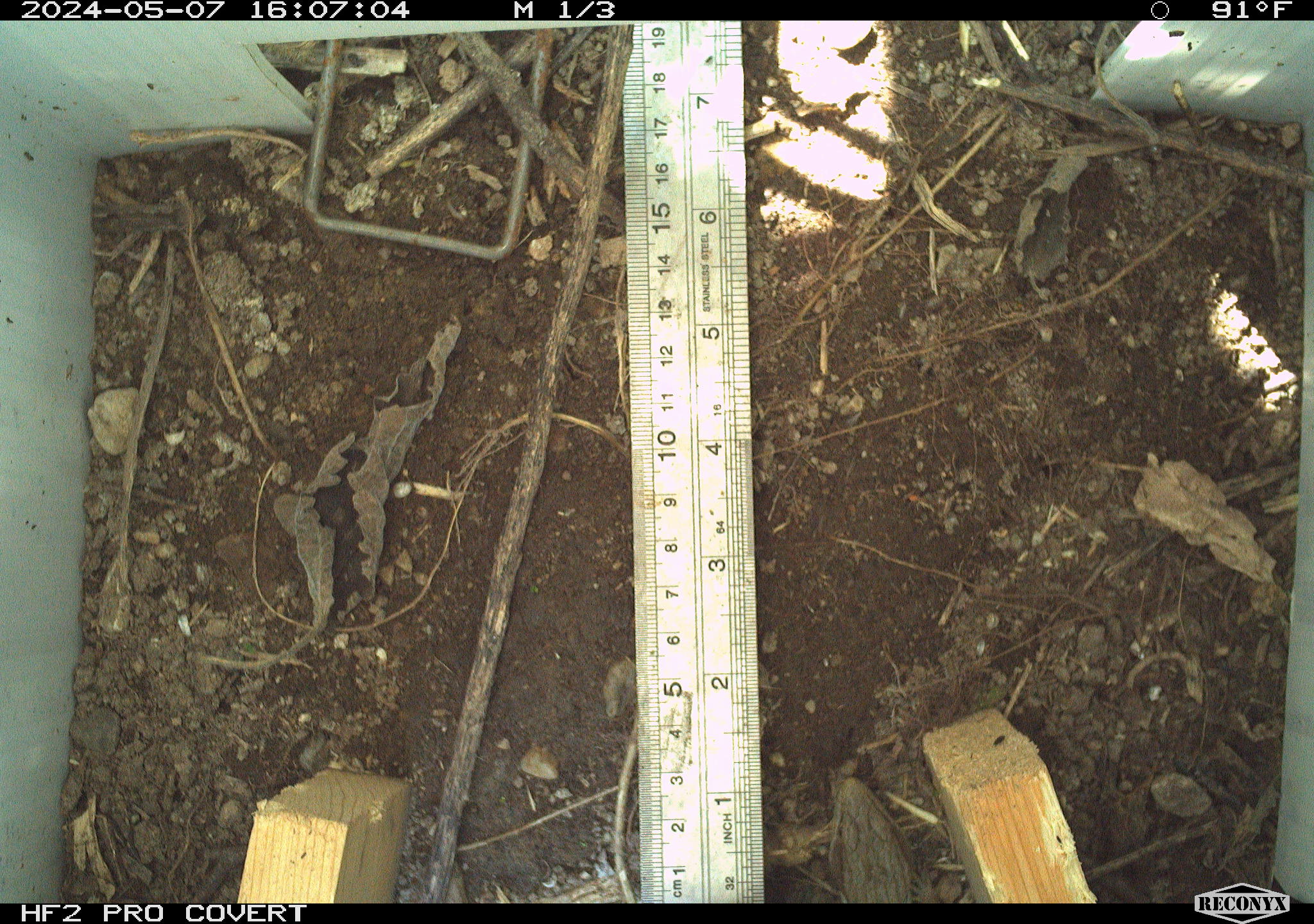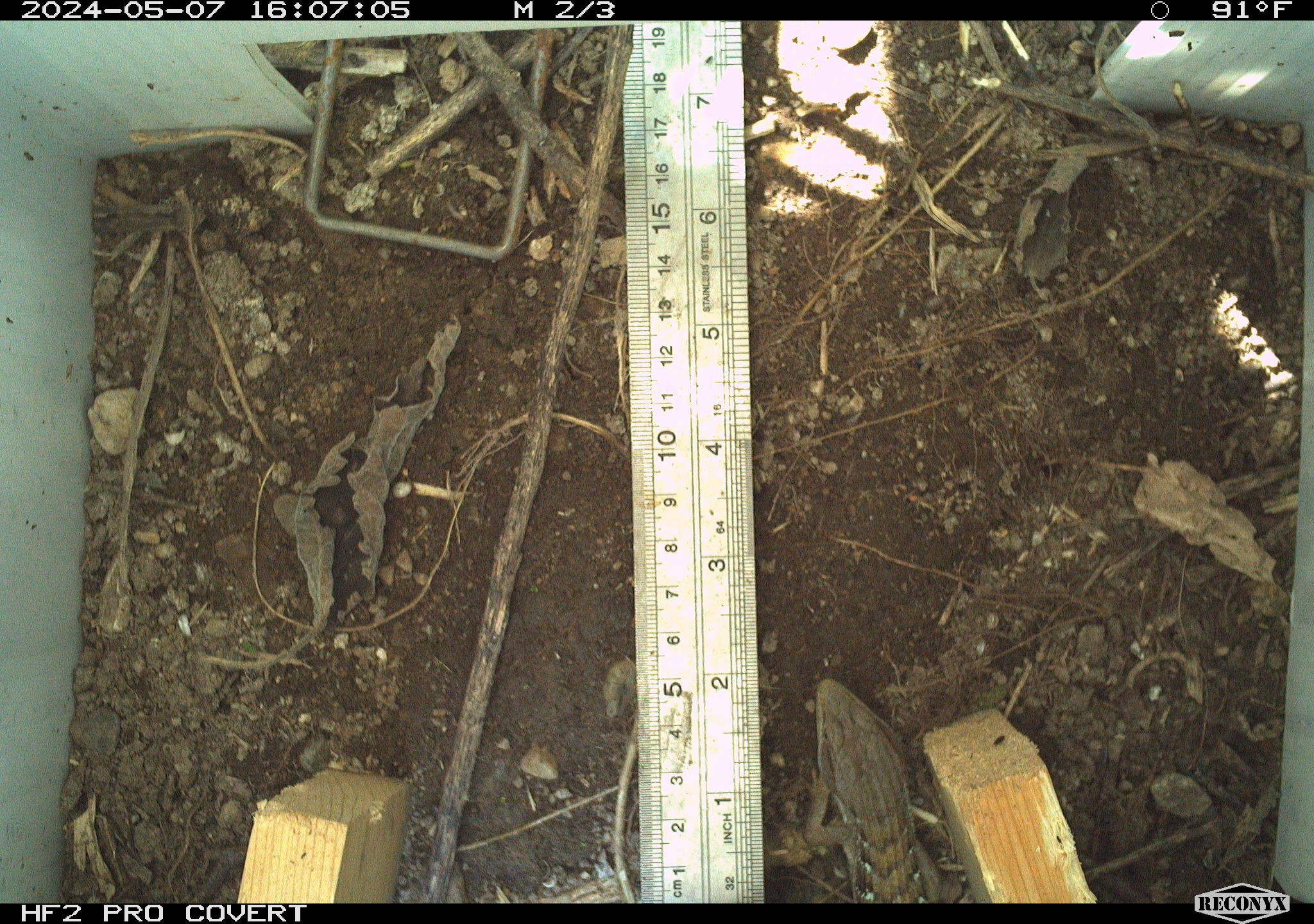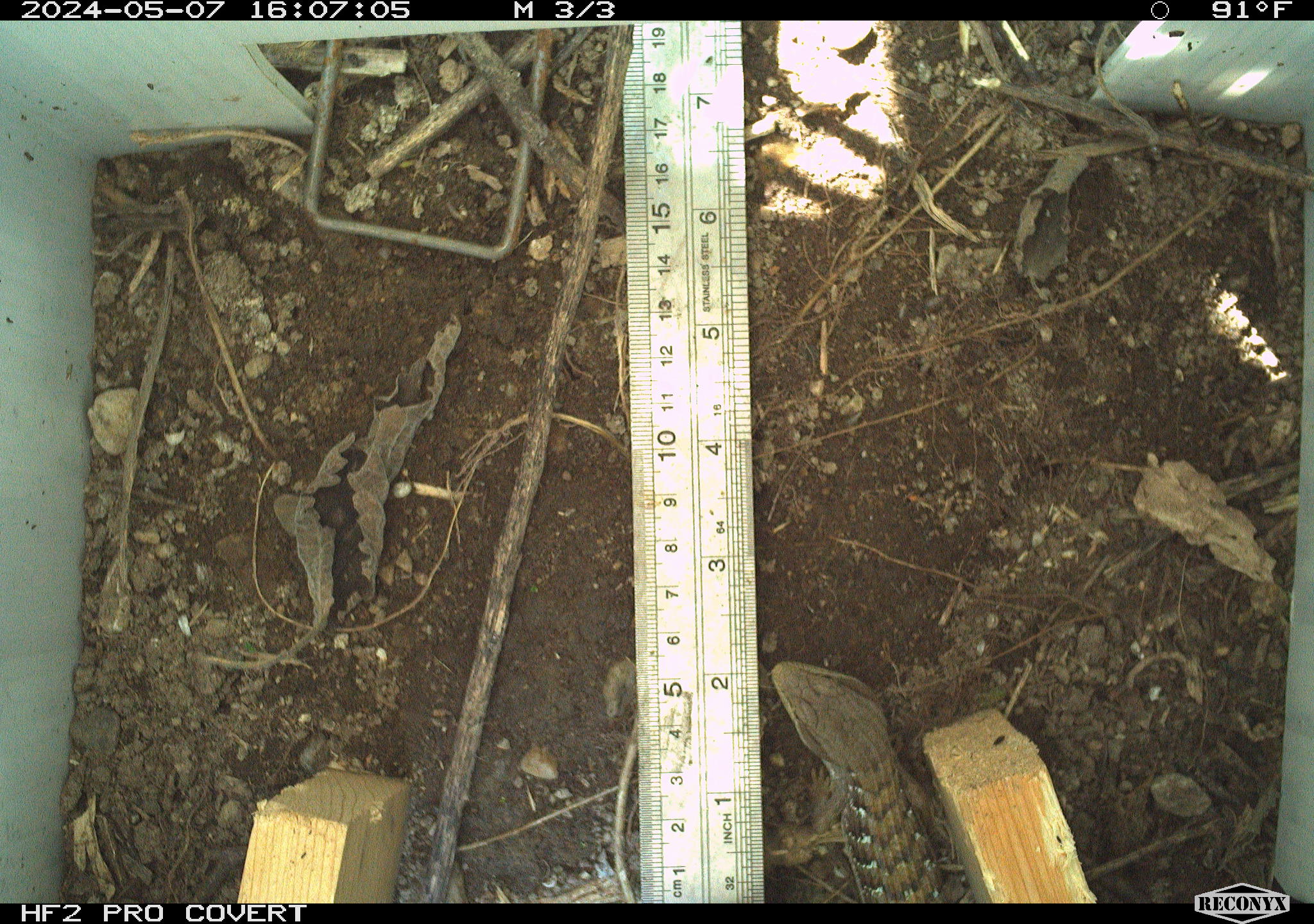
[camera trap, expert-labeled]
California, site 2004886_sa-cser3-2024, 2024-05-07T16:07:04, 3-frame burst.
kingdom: Animalia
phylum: Chordata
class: Reptilia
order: Squamata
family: Anguidae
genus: Elgaria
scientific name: Elgaria multicarinata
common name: southern alligator lizard